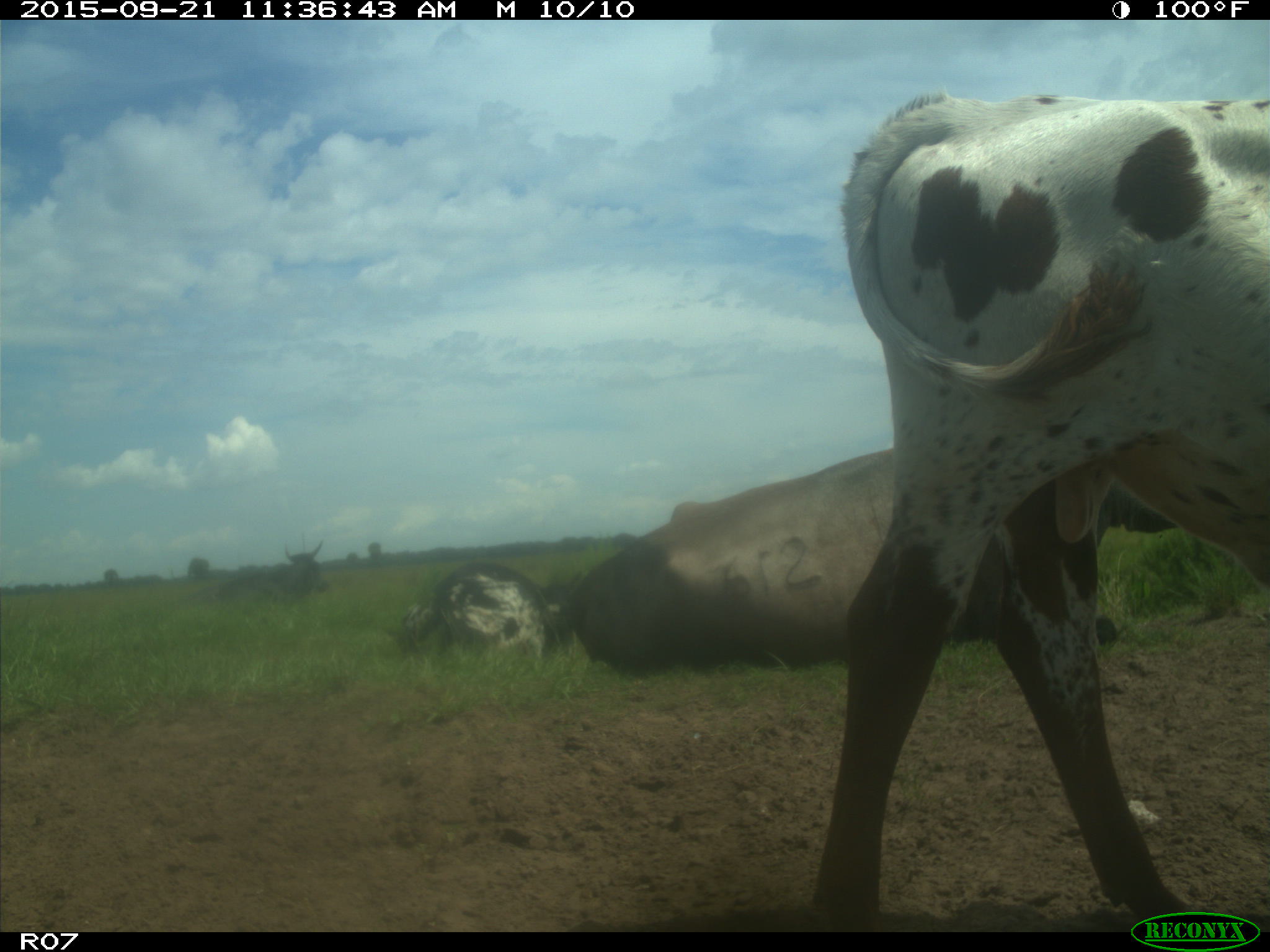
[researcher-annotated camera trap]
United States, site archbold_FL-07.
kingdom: Animalia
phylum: Chordata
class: Mammalia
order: Artiodactyla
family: Bovidae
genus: Bos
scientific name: Bos taurus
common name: domestic cow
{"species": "Bos taurus (domestic cow)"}